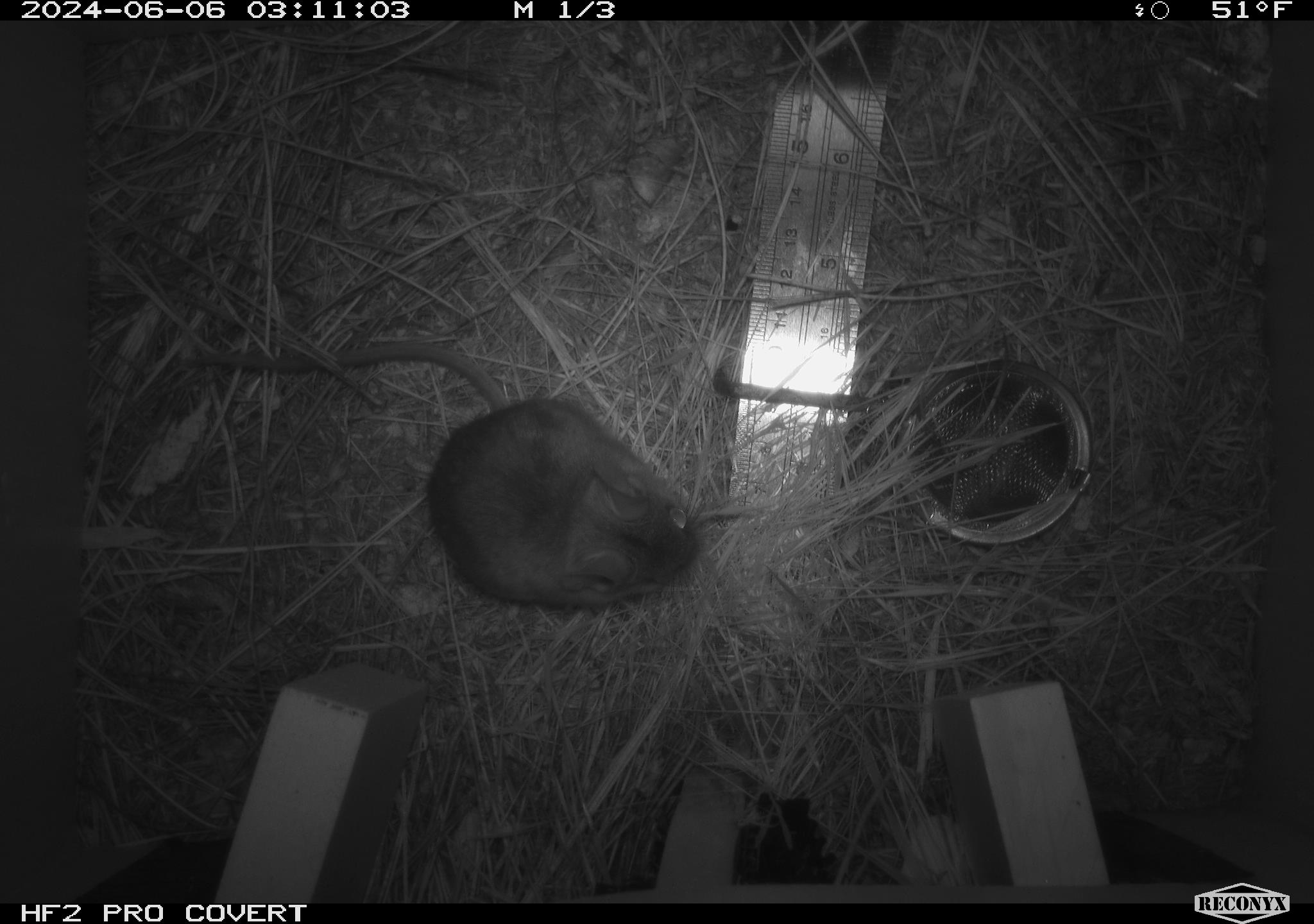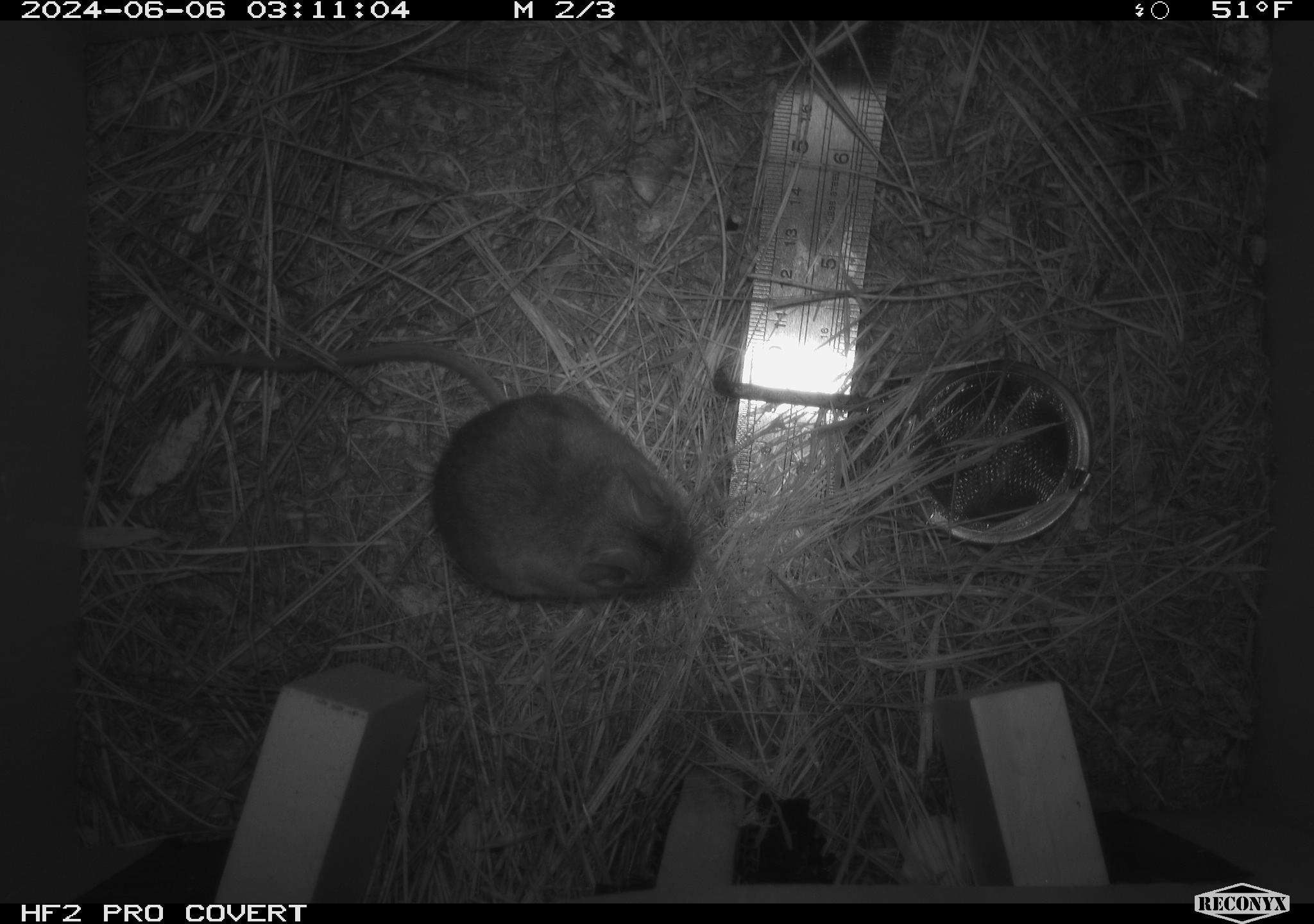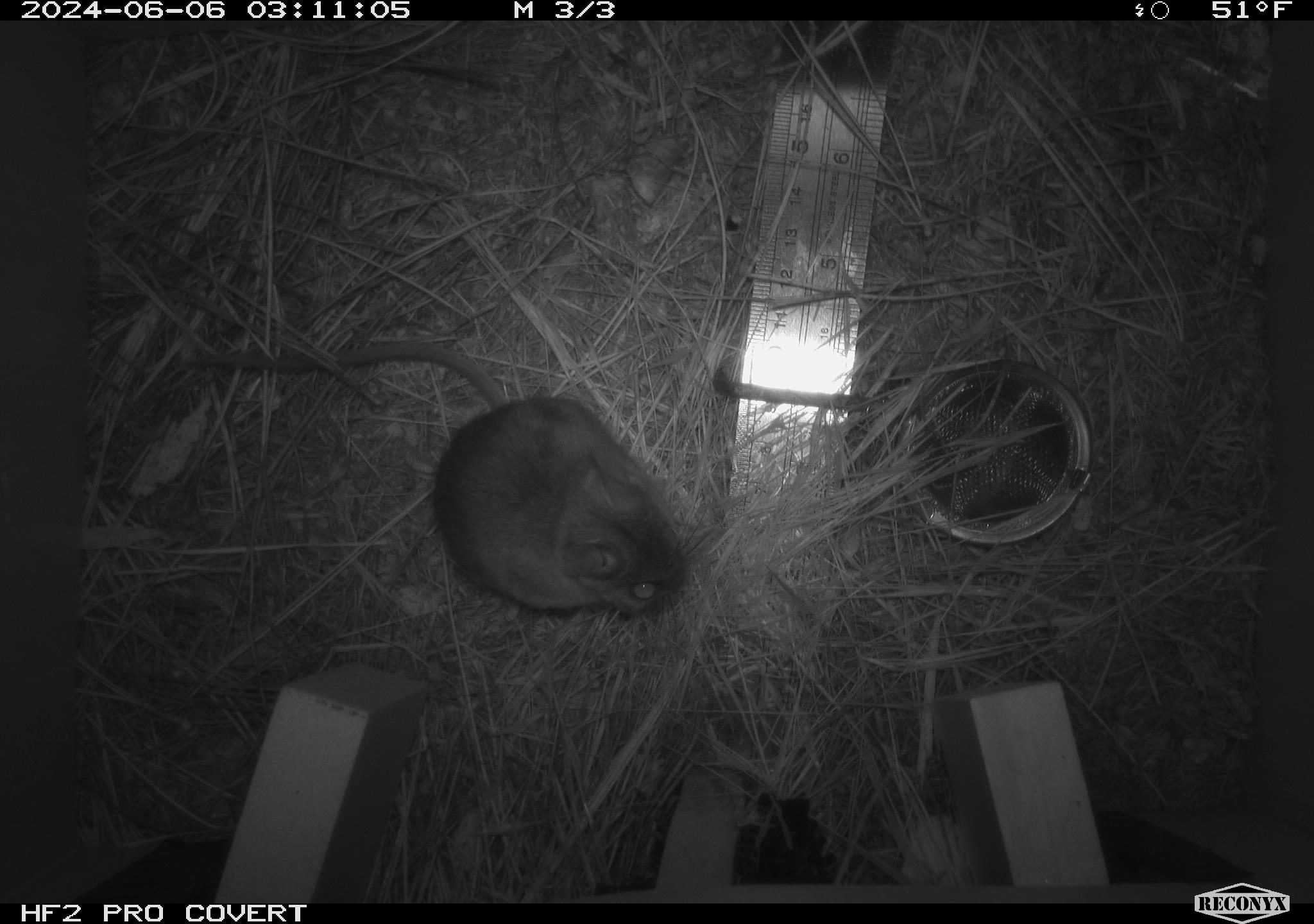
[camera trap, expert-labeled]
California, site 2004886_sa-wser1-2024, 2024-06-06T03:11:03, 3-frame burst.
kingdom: Animalia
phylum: Chordata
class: Mammalia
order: Rodentia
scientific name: Rodentia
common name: mouse species